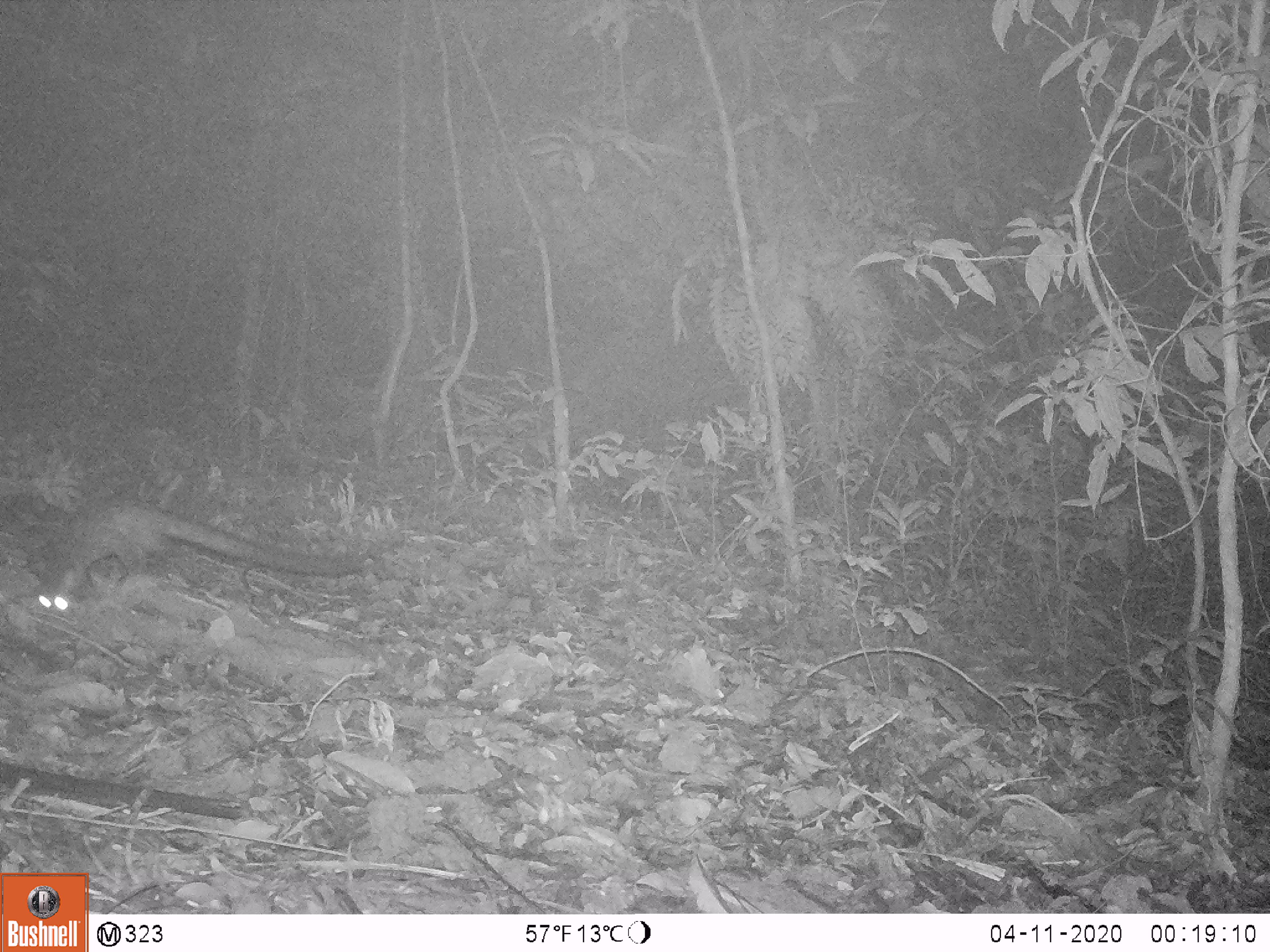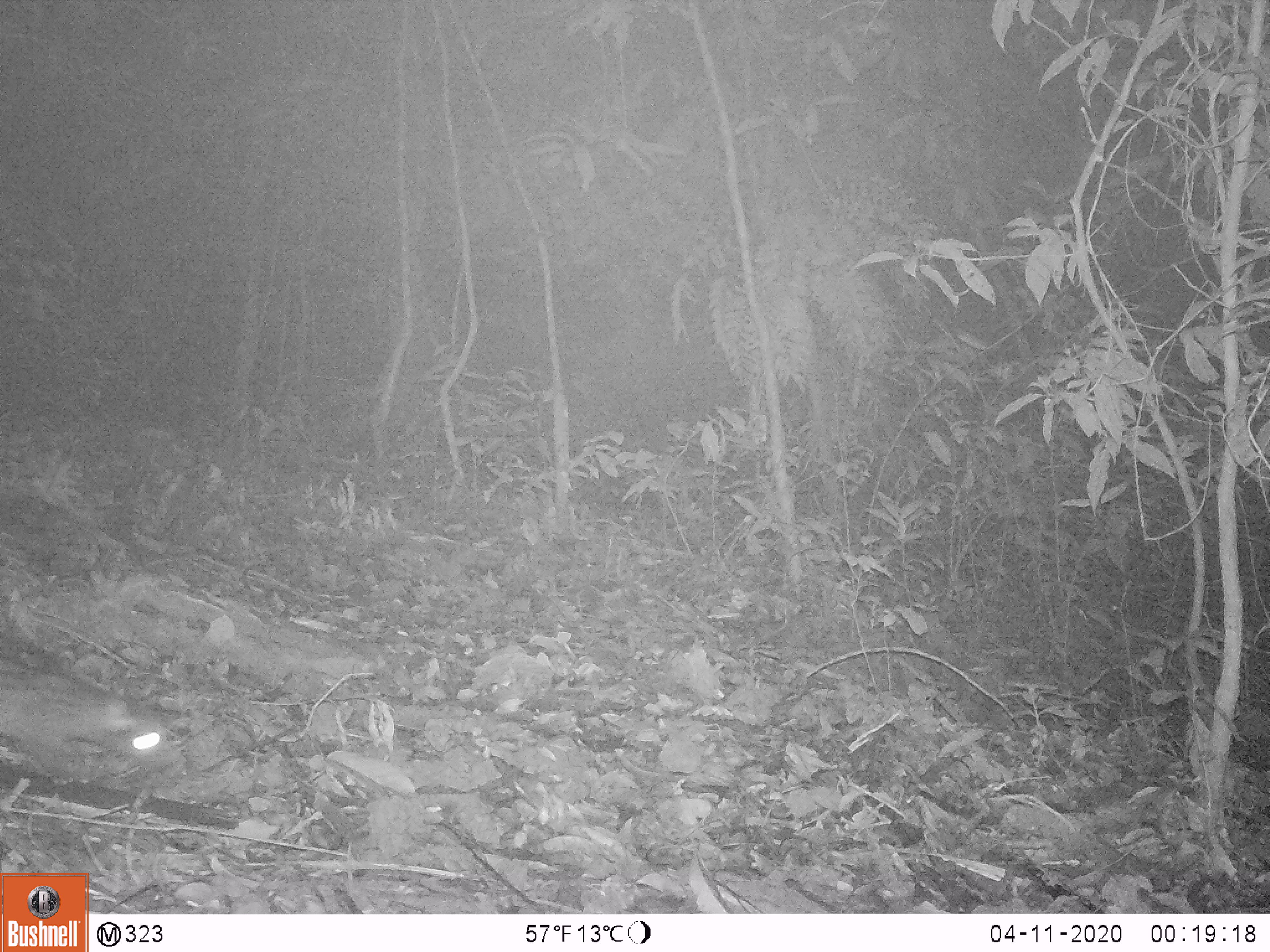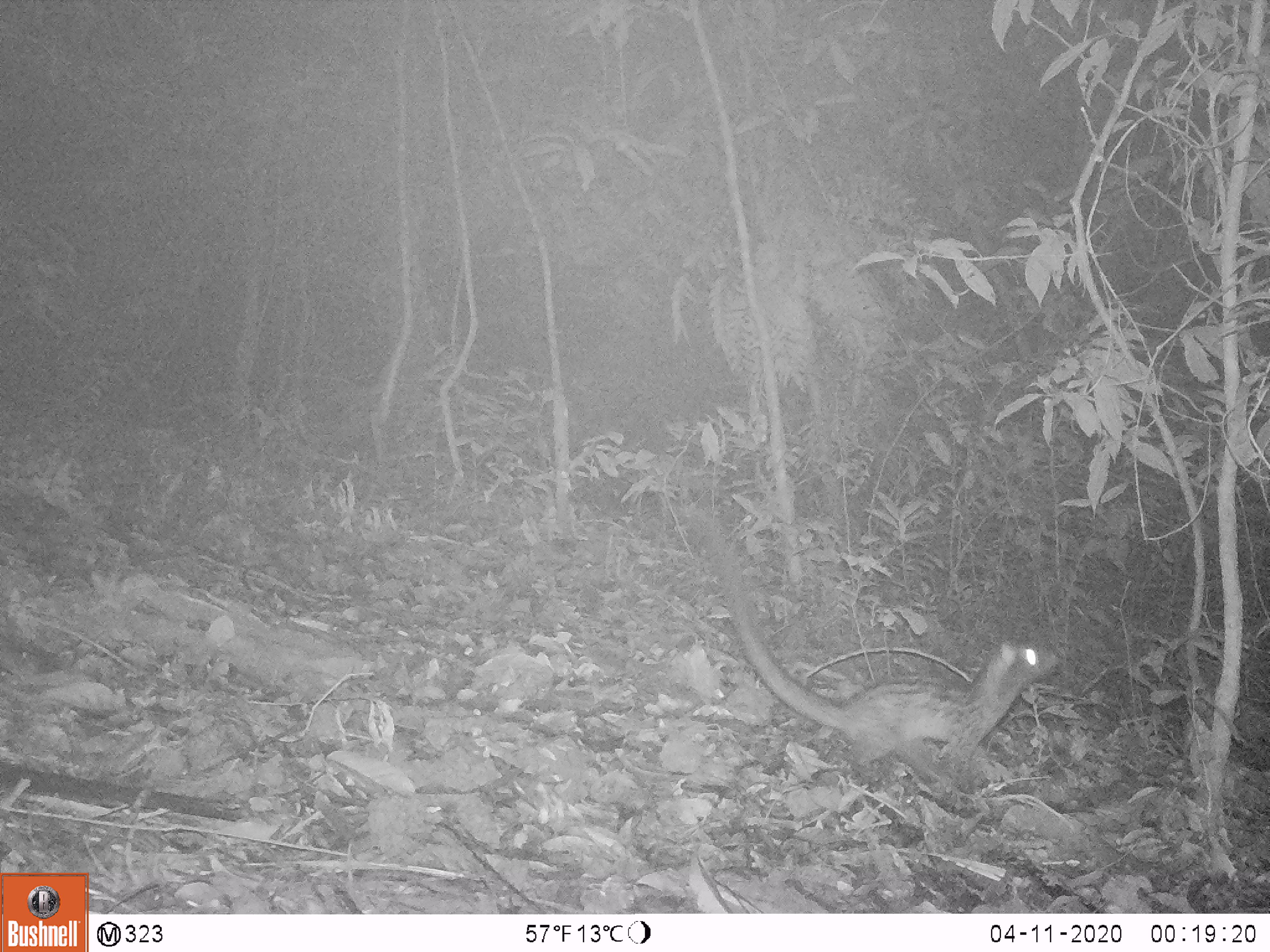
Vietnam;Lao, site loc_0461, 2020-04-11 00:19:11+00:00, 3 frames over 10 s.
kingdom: Animalia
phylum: Chordata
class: Mammalia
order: Carnivora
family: Viverridae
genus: Paradoxurus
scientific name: Paradoxurus hermaphroditus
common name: common palm civet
Common palm civet (Paradoxurus hermaphroditus). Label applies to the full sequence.